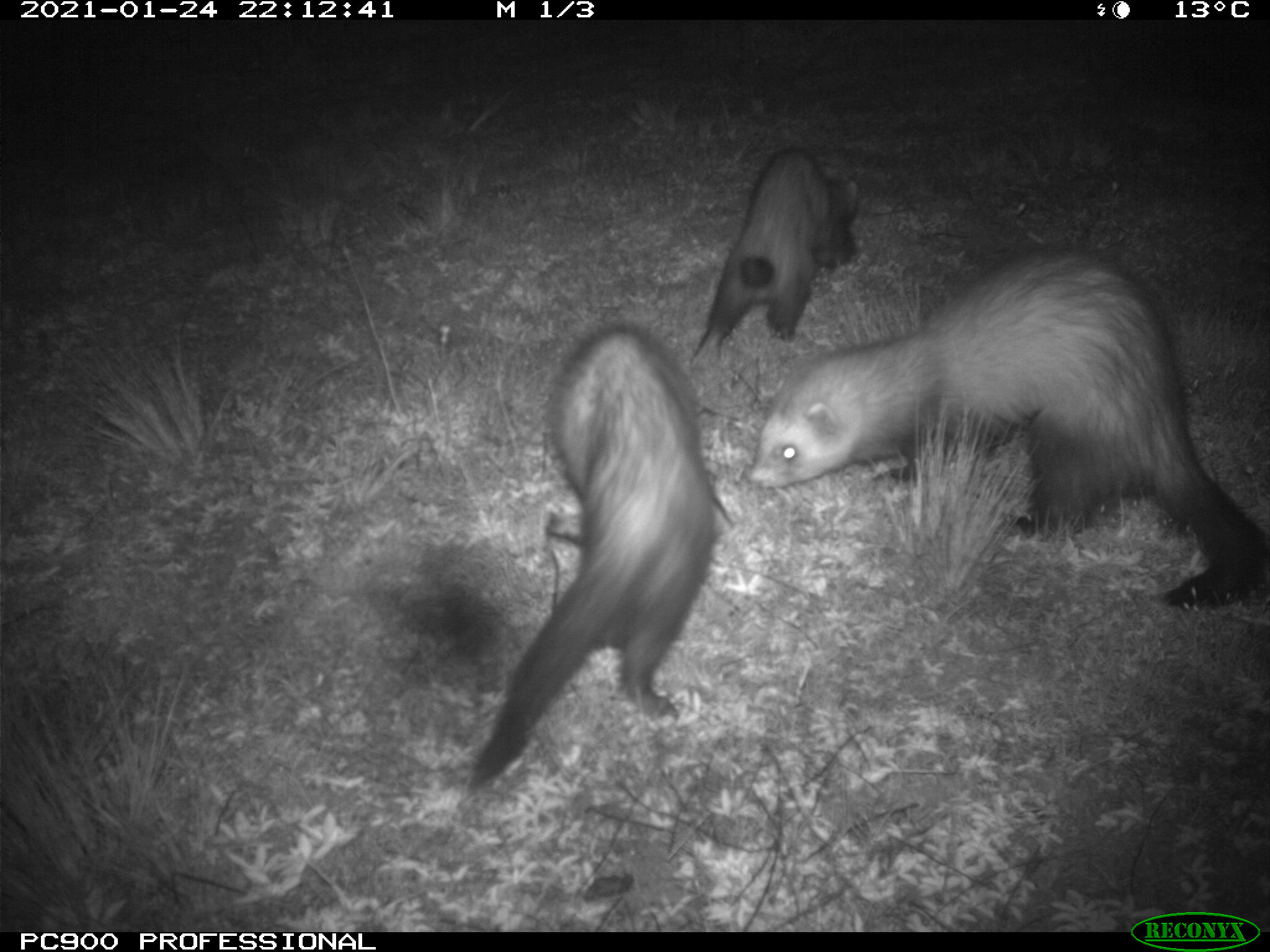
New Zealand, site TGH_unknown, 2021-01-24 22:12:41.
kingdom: Animalia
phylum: Chordata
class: Mammalia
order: Carnivora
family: Mustelidae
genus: Mustela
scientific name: Mustela furo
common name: ferret